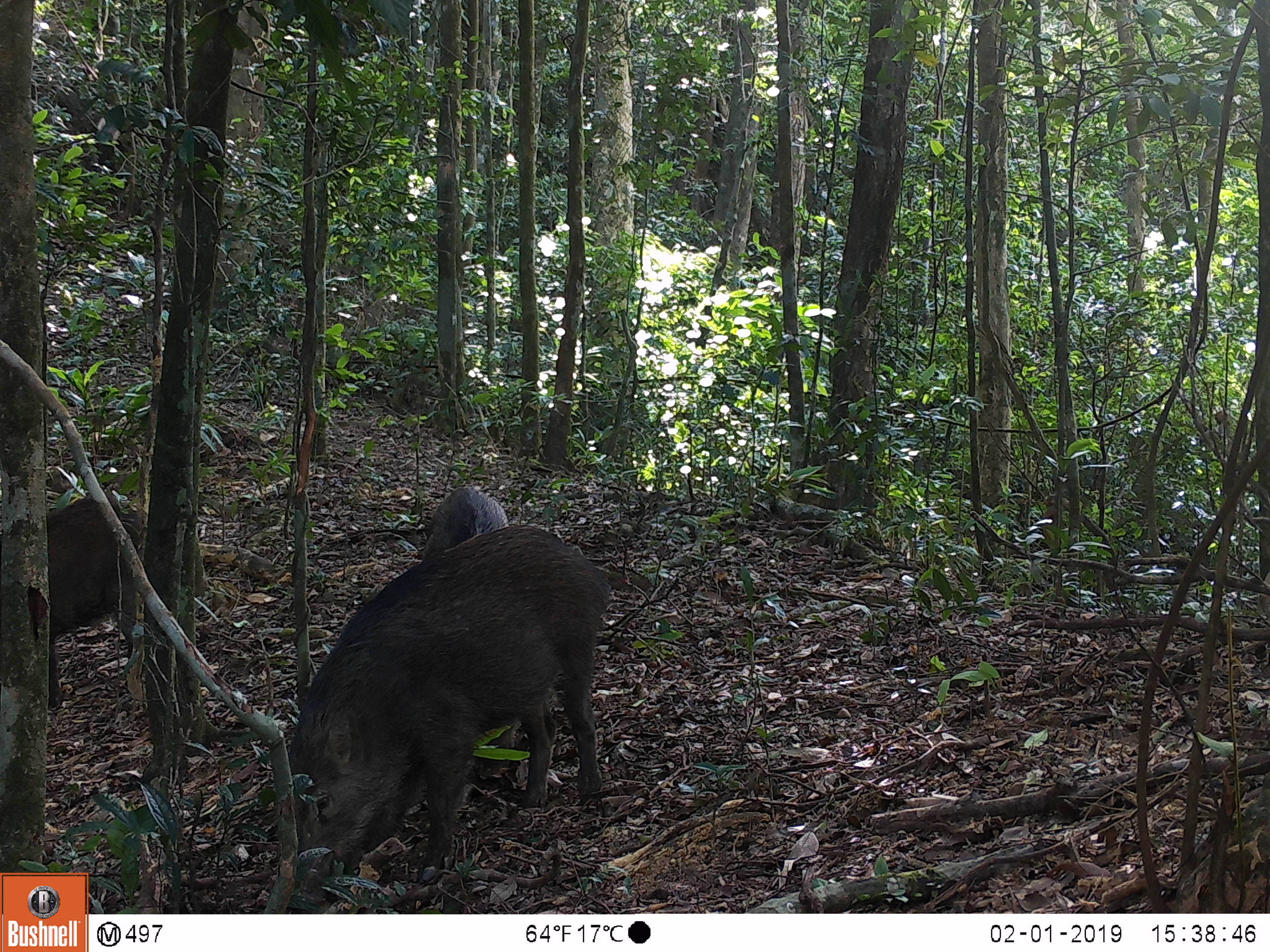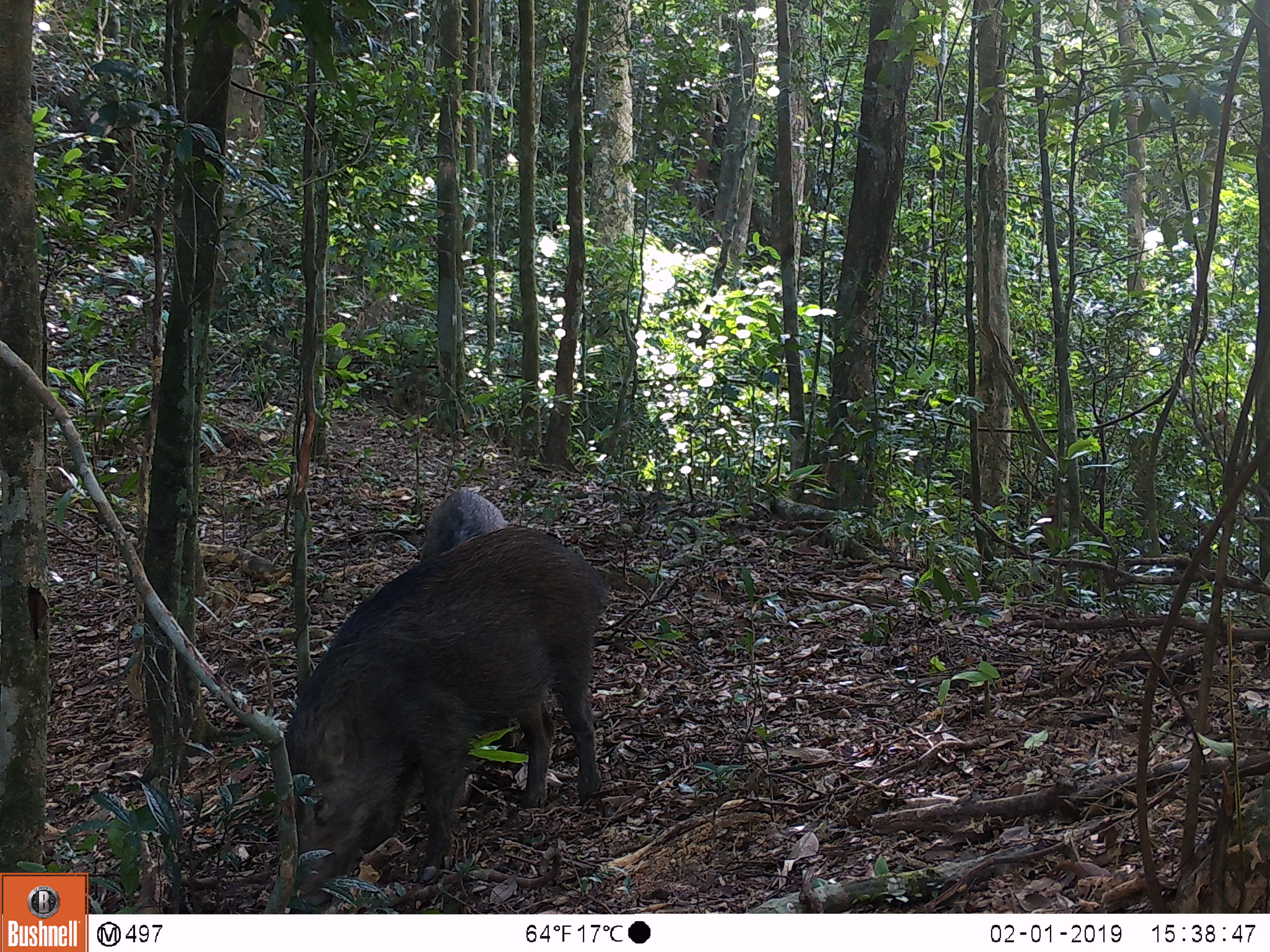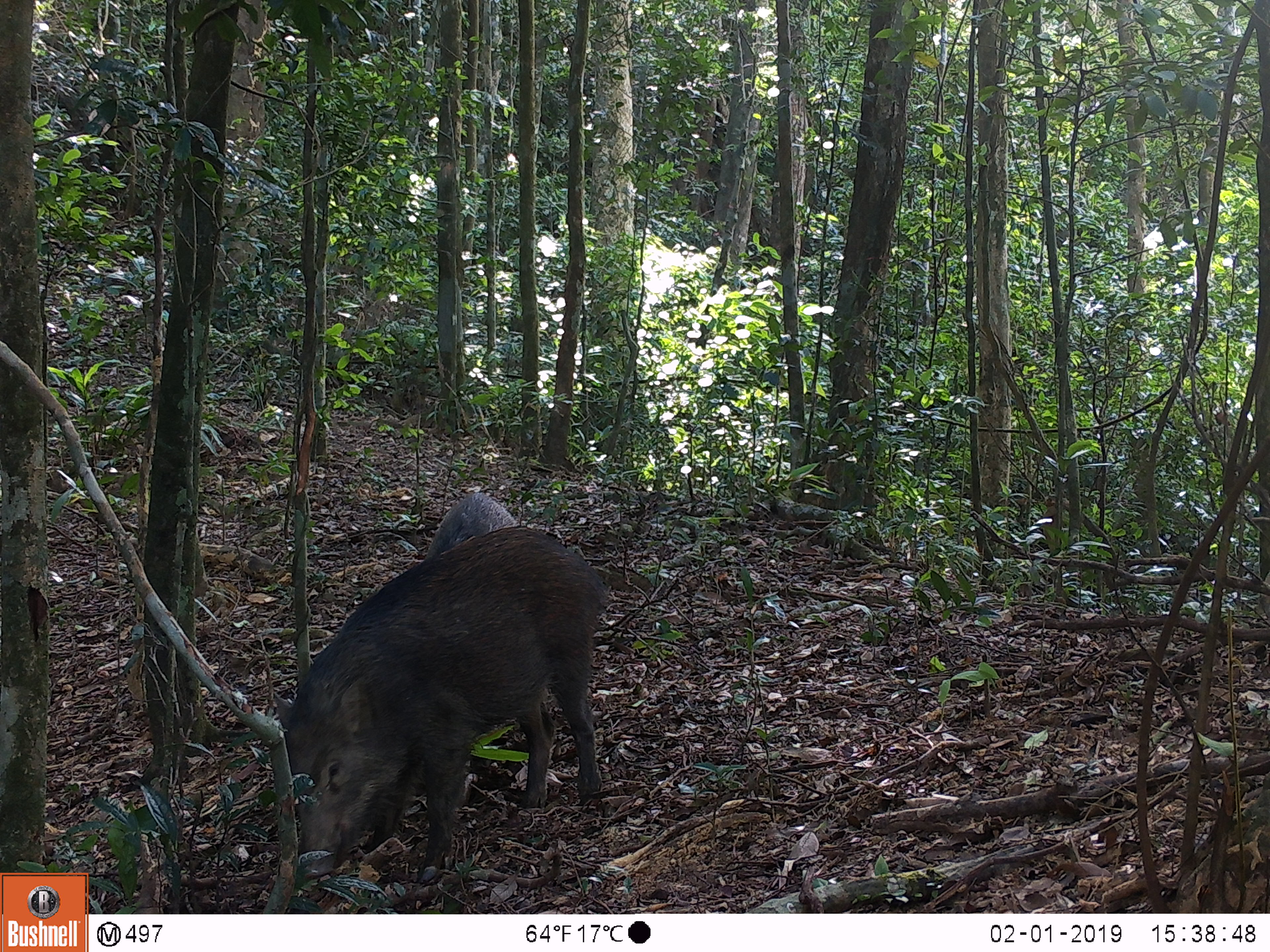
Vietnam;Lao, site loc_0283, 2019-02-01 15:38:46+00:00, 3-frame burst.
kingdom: Animalia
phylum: Chordata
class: Mammalia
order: Artiodactyla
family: Suidae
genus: Sus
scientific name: Sus scrofa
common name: eurasian wild pig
Eurasian wild pig (Sus scrofa). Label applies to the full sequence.